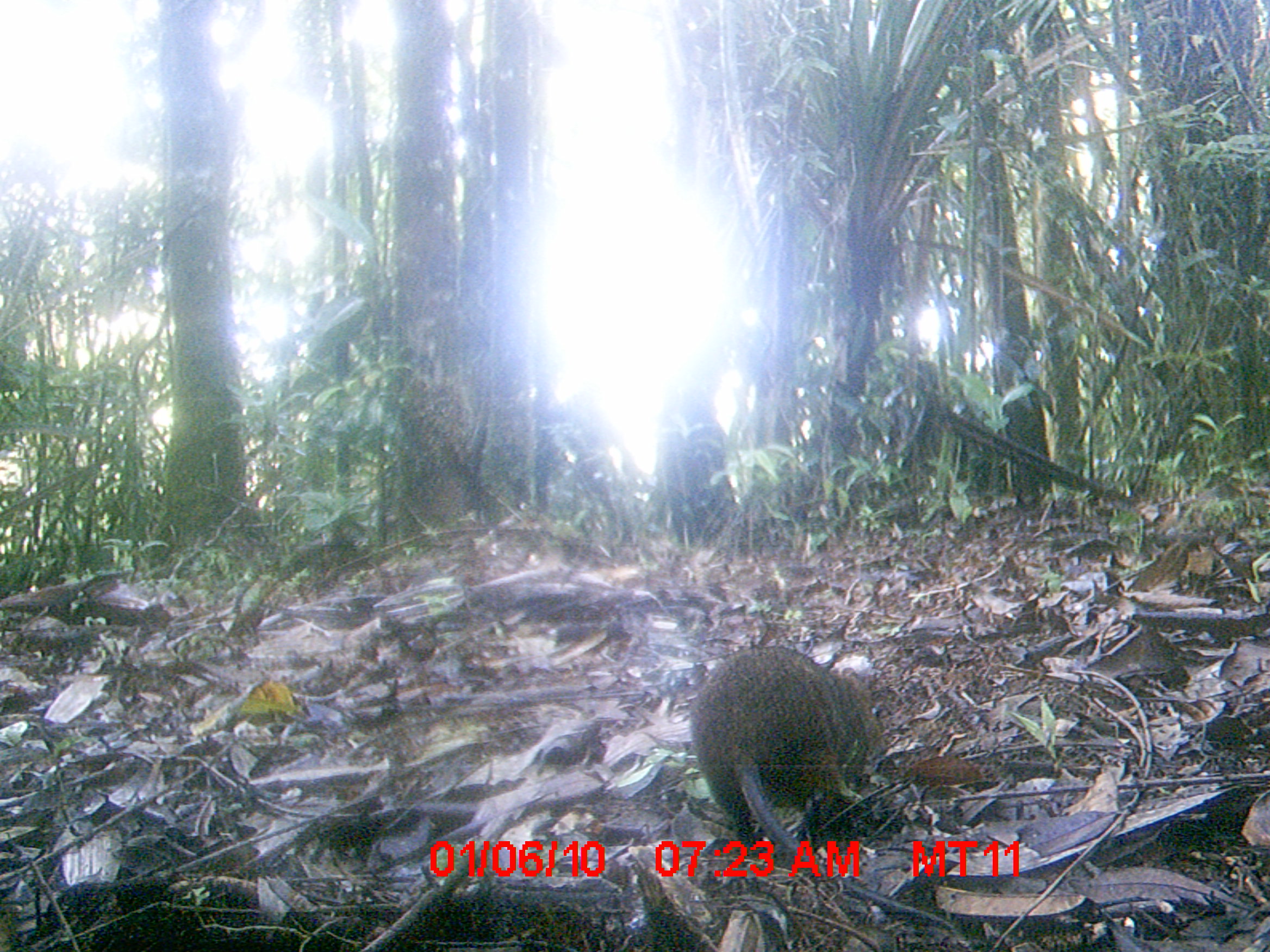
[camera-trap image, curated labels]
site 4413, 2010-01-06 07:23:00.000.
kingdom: Animalia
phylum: Chordata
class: Mammalia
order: Rodentia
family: Nesomyidae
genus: Hypogeomys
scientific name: Hypogeomys antimena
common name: malagasy giant rat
Hypogeomys antimena (malagasy giant rat), count 1.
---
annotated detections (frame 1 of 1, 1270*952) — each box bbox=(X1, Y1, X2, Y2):
hypogeomys antimena: bbox=(688, 642, 955, 932)